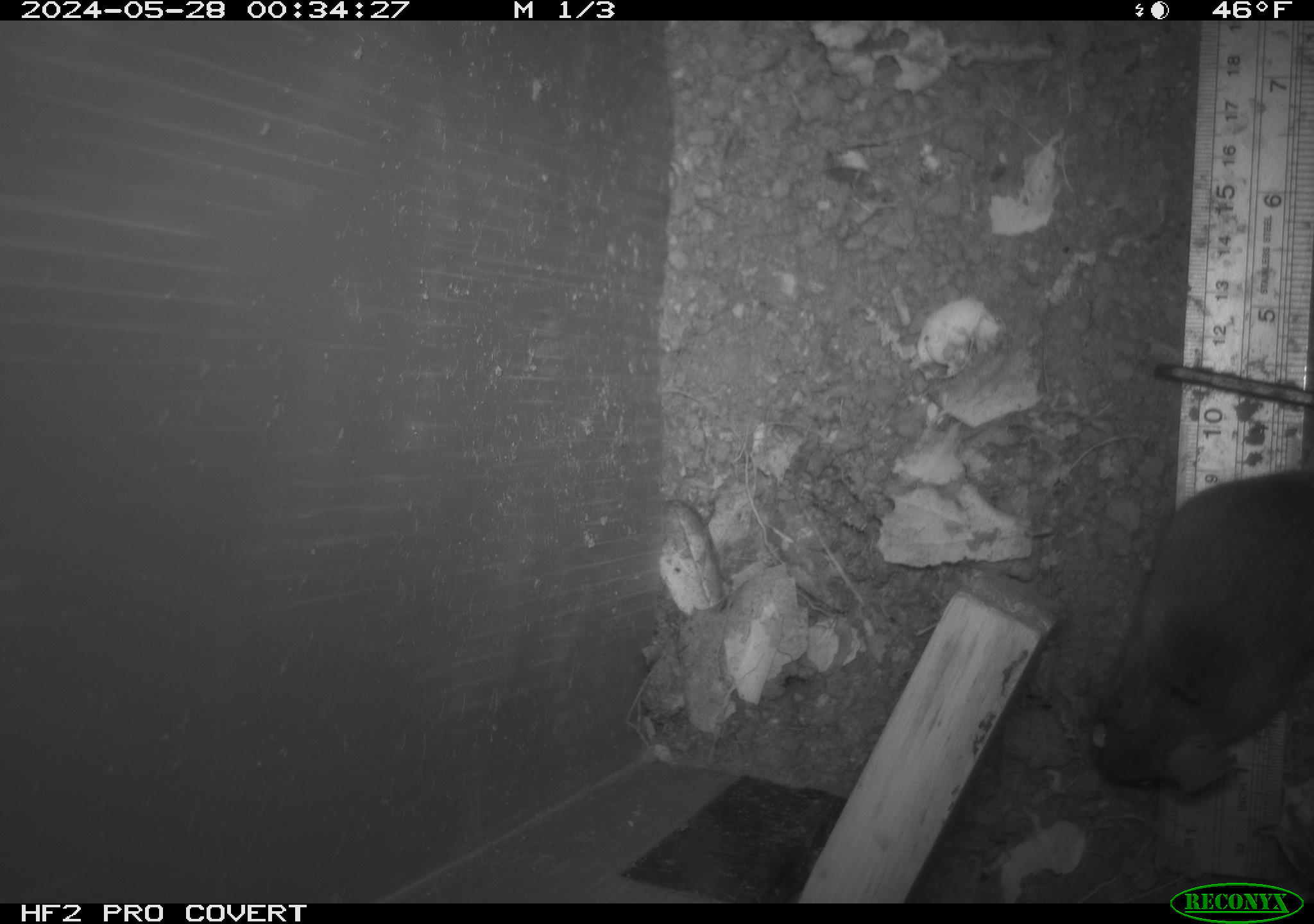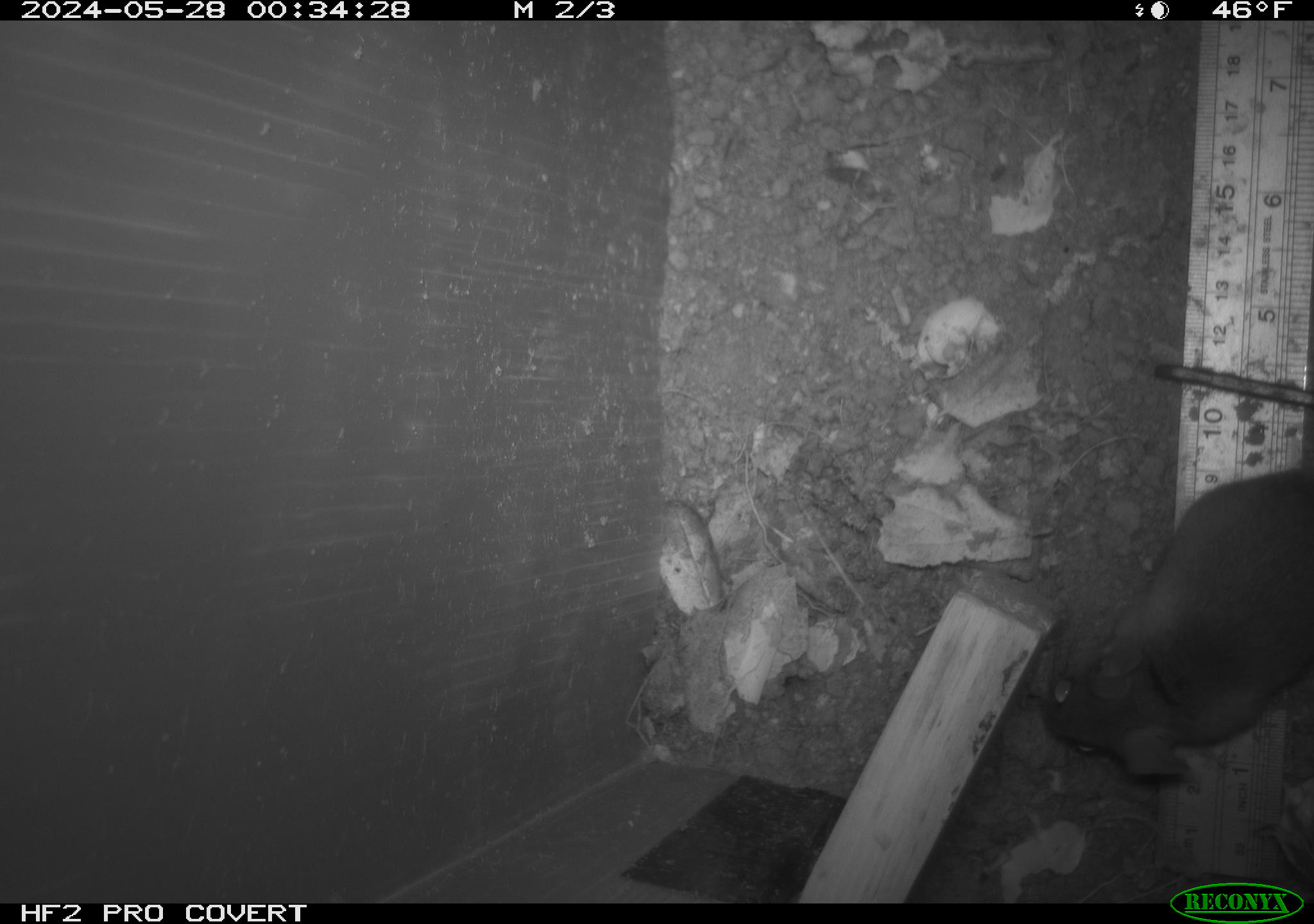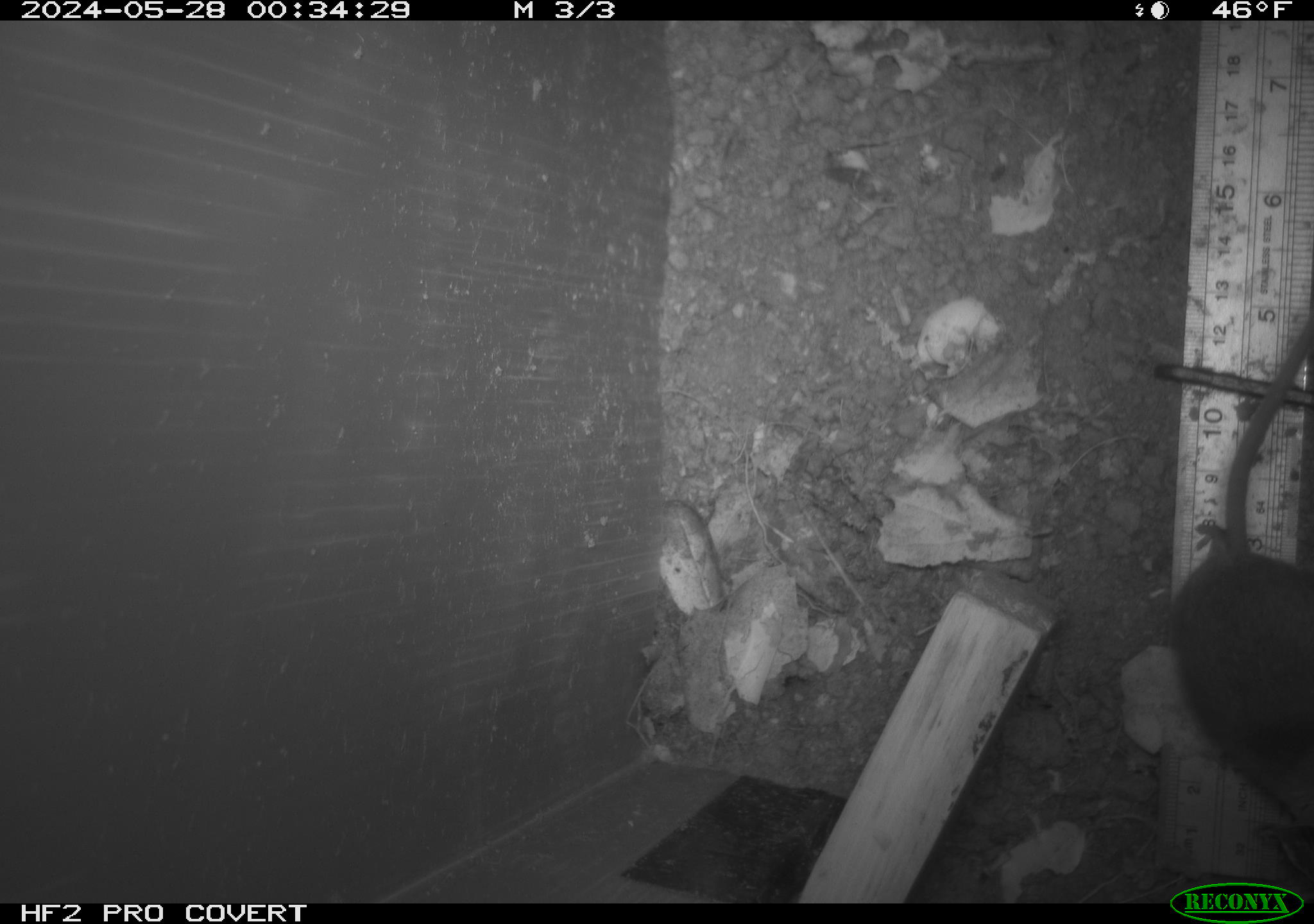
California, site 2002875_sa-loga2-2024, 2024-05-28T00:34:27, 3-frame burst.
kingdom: Animalia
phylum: Chordata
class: Mammalia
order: Rodentia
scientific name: Rodentia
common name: rodent